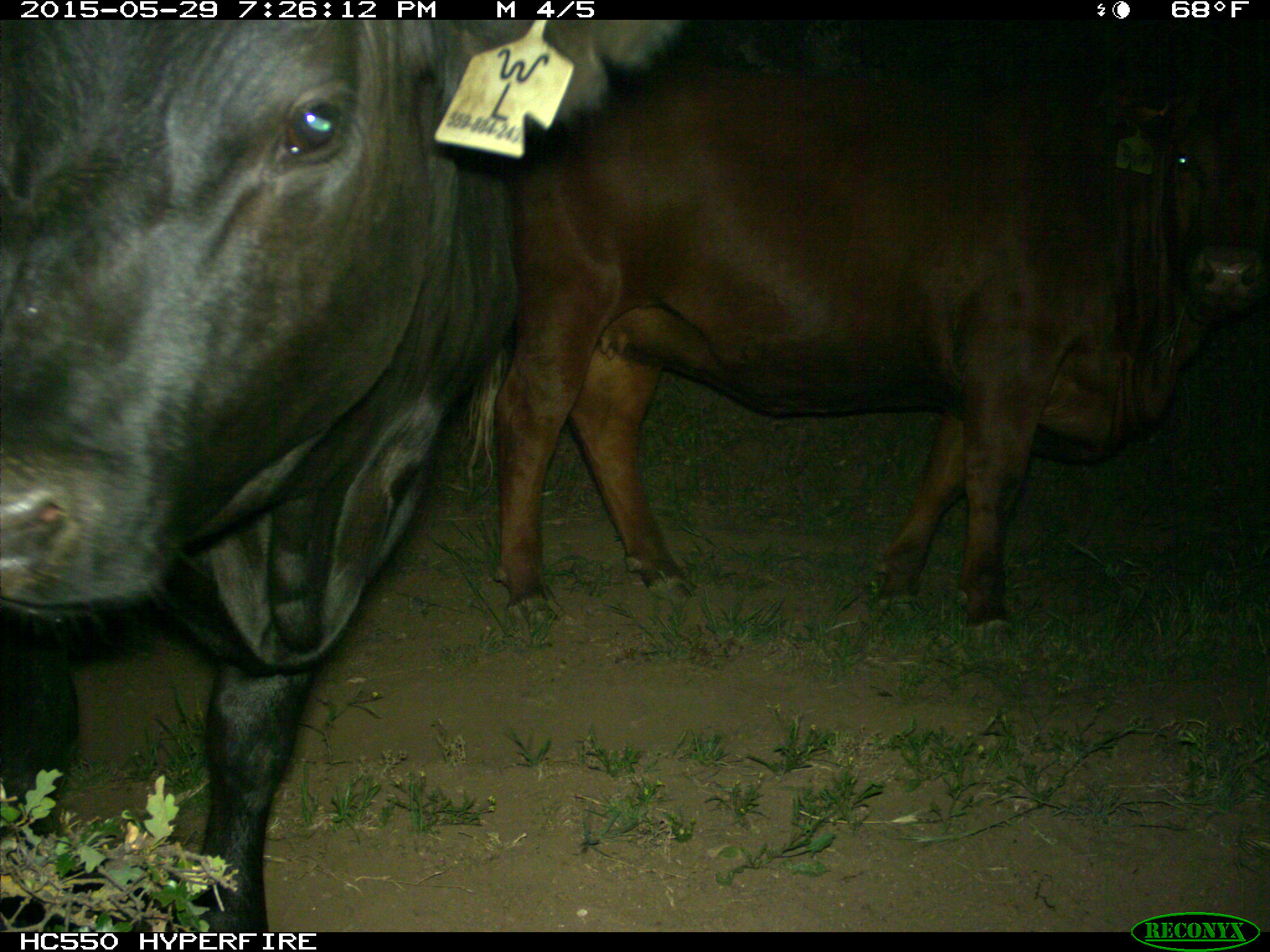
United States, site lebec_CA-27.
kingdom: Animalia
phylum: Chordata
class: Mammalia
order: Artiodactyla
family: Bovidae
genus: Bos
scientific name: Bos taurus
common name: domestic cow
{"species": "Bos taurus (domestic cow)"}